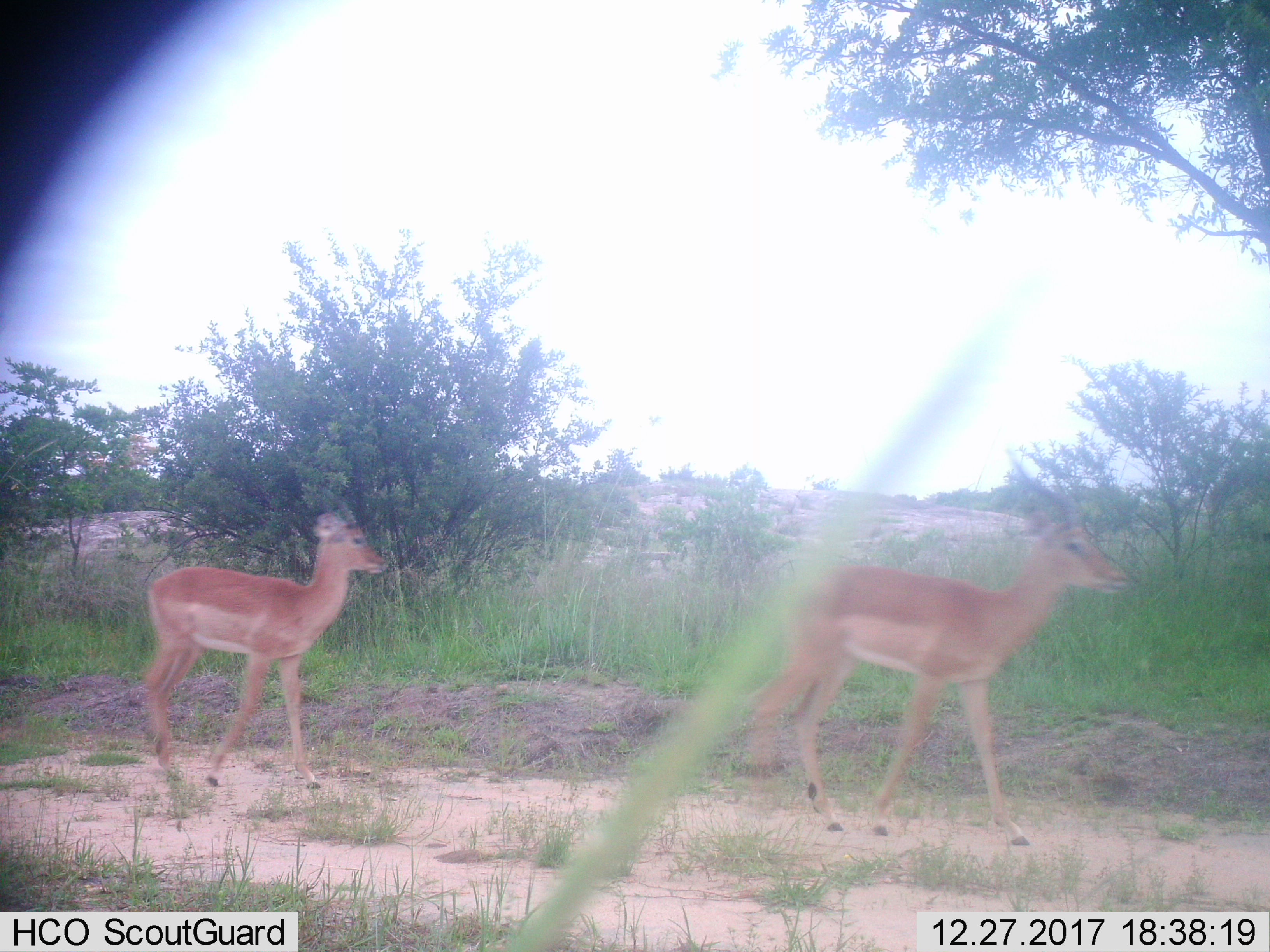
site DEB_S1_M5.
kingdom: Animalia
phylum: Chordata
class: Mammalia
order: Artiodactyla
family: Bovidae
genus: Aepyceros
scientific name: Aepyceros melampus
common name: impala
Impala (Aepyceros melampus), count 2. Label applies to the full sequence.